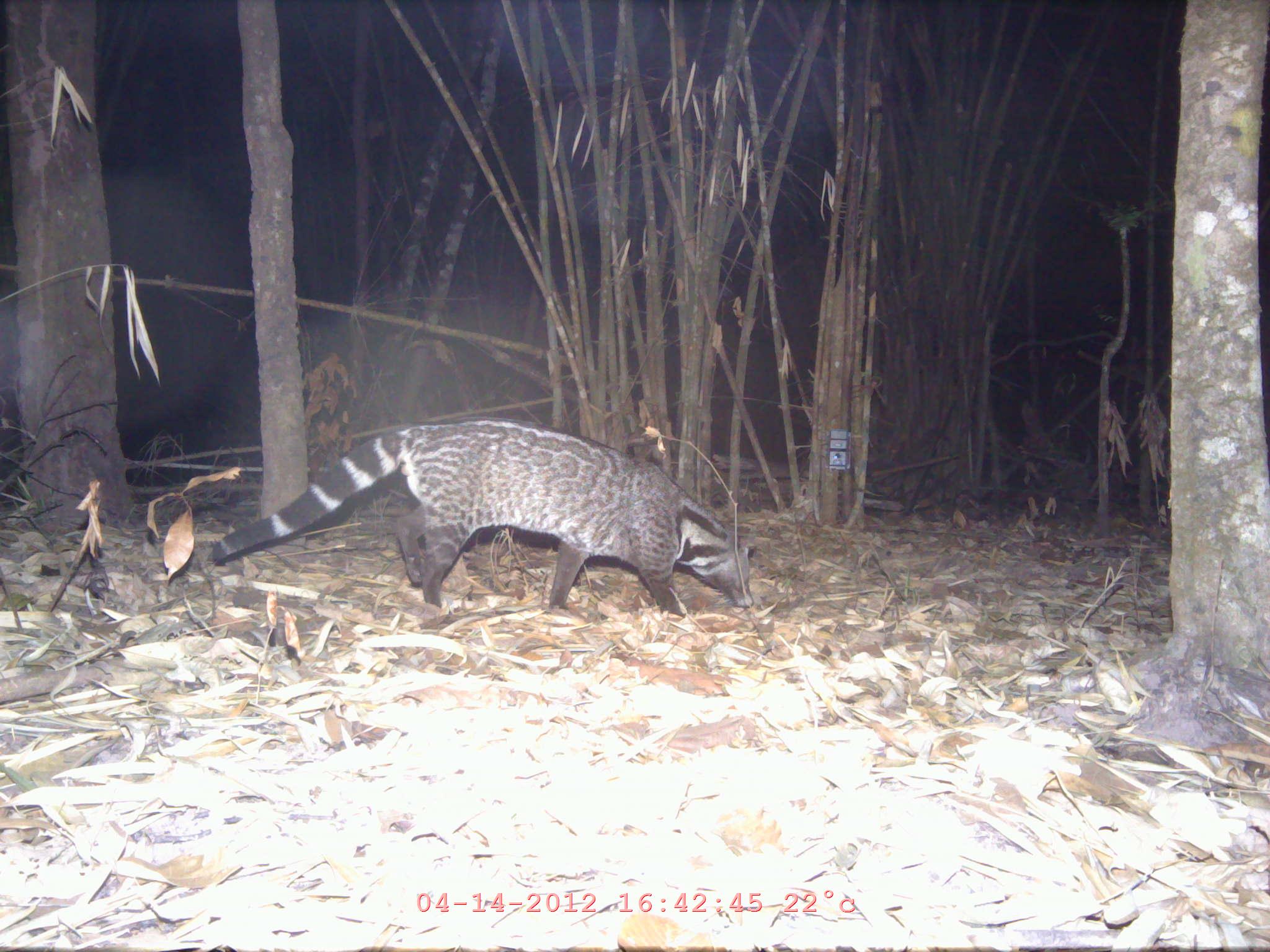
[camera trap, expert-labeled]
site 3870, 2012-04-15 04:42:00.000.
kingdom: Animalia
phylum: Chordata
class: Mammalia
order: Carnivora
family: Viverridae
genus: Viverra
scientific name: Viverra zibetha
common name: large indian civet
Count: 1.